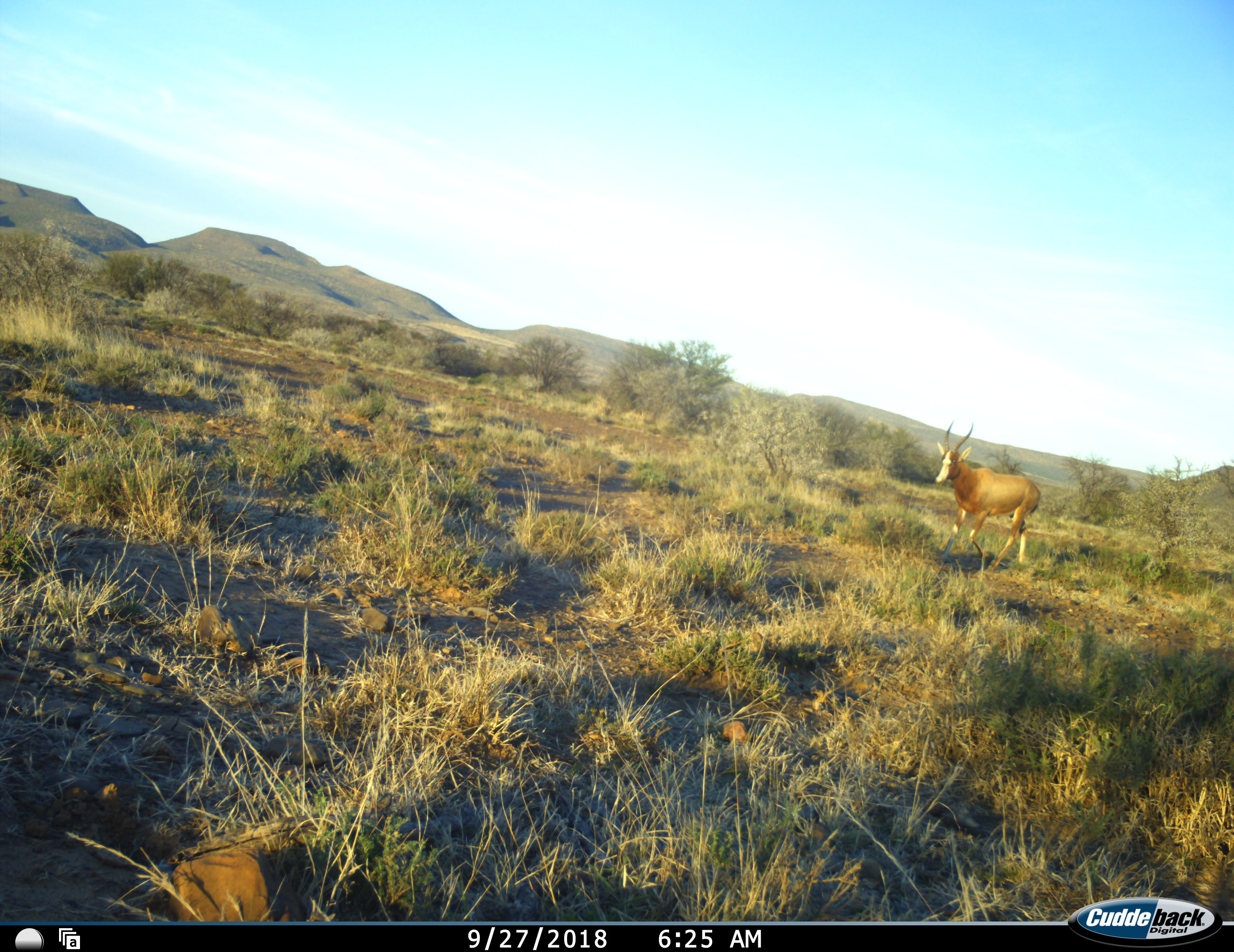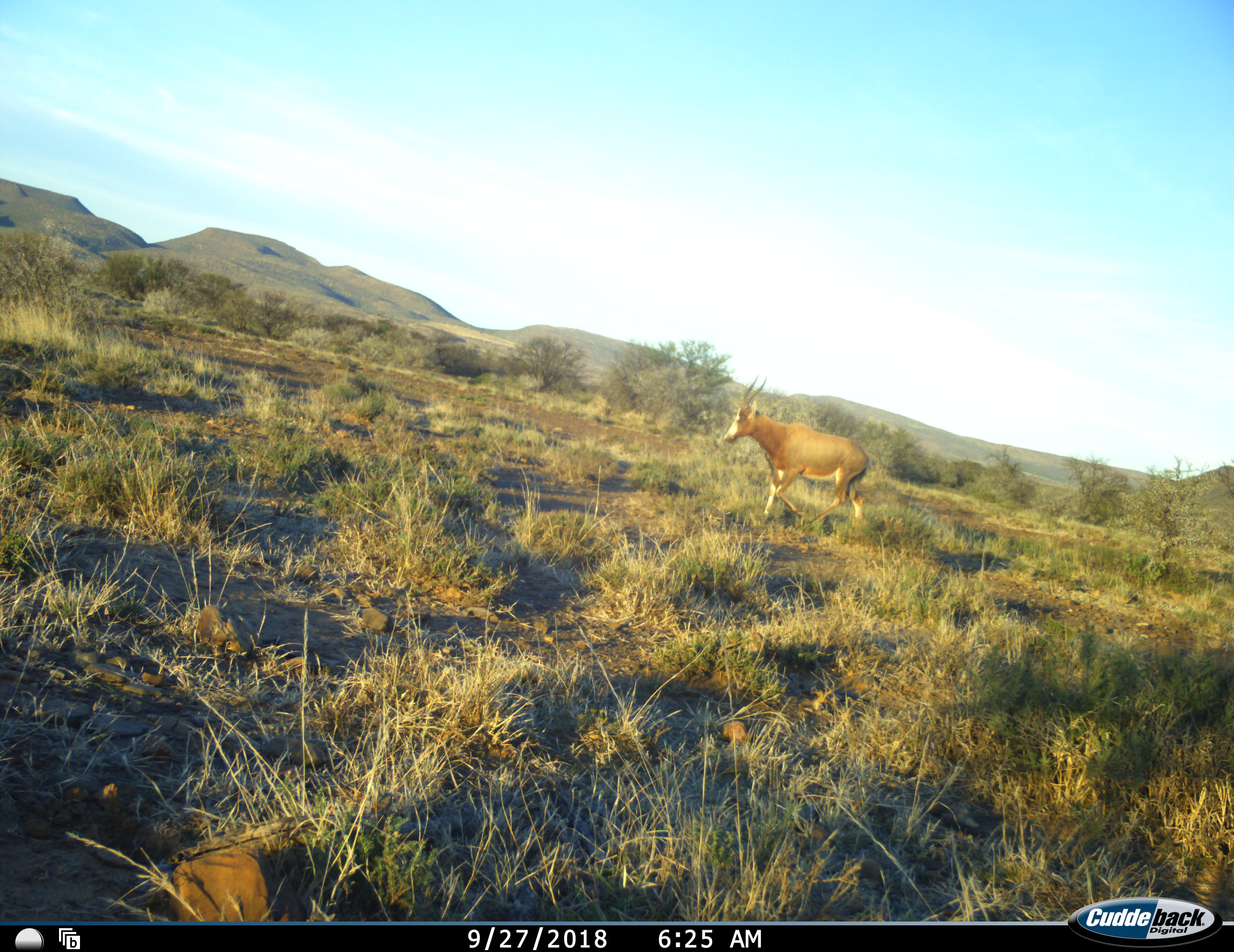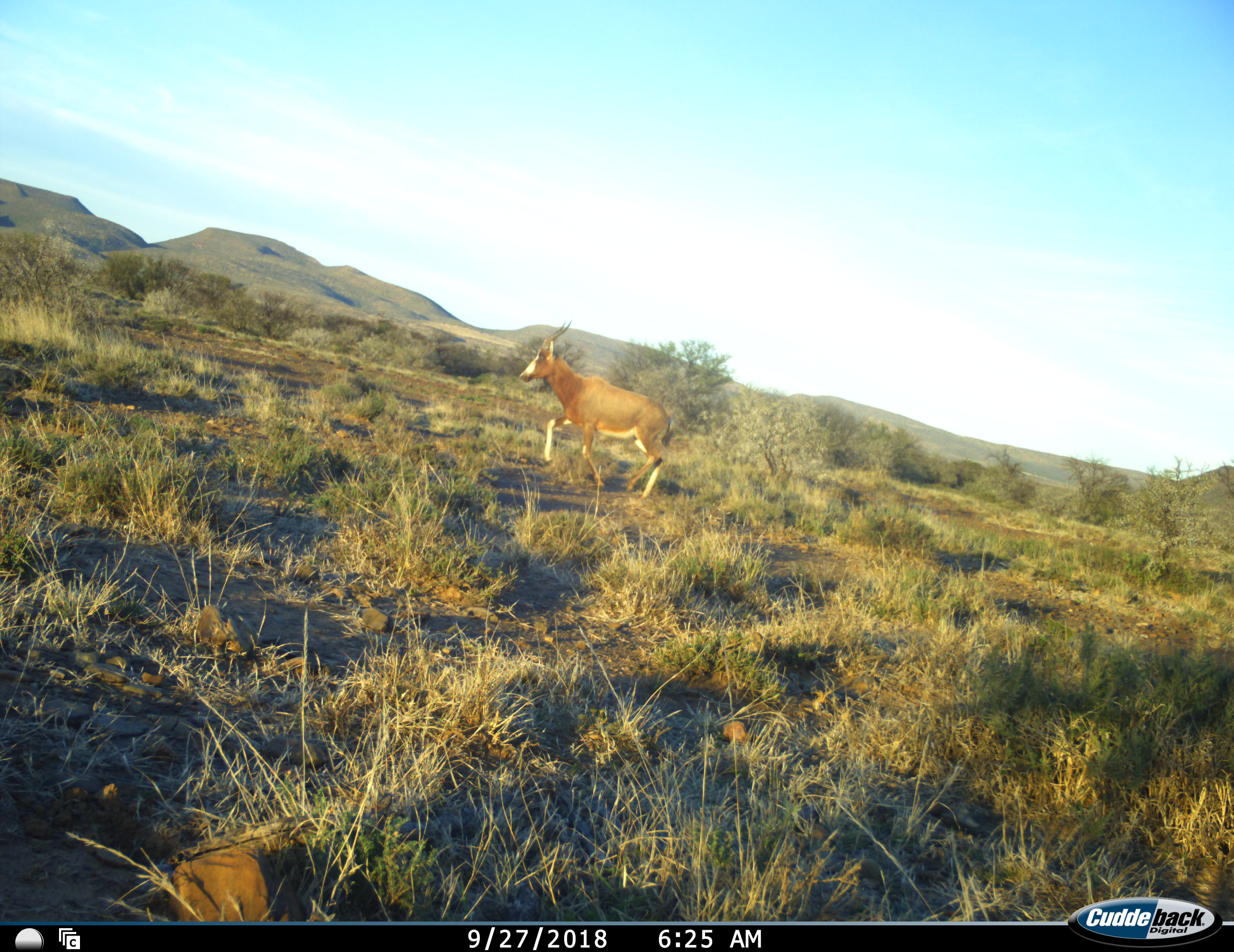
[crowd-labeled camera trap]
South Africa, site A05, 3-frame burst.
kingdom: Animalia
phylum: Chordata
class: Mammalia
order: Artiodactyla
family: Bovidae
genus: Damaliscus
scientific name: Damaliscus pygargus phillipsi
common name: blesbok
Blesbok (Damaliscus pygargus phillipsi), count 1. Behavior (volunteer vote fractions): standing 0%, resting 0%, moving 100%, interacting 0%. Young present (vote fraction): 0%. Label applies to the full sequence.